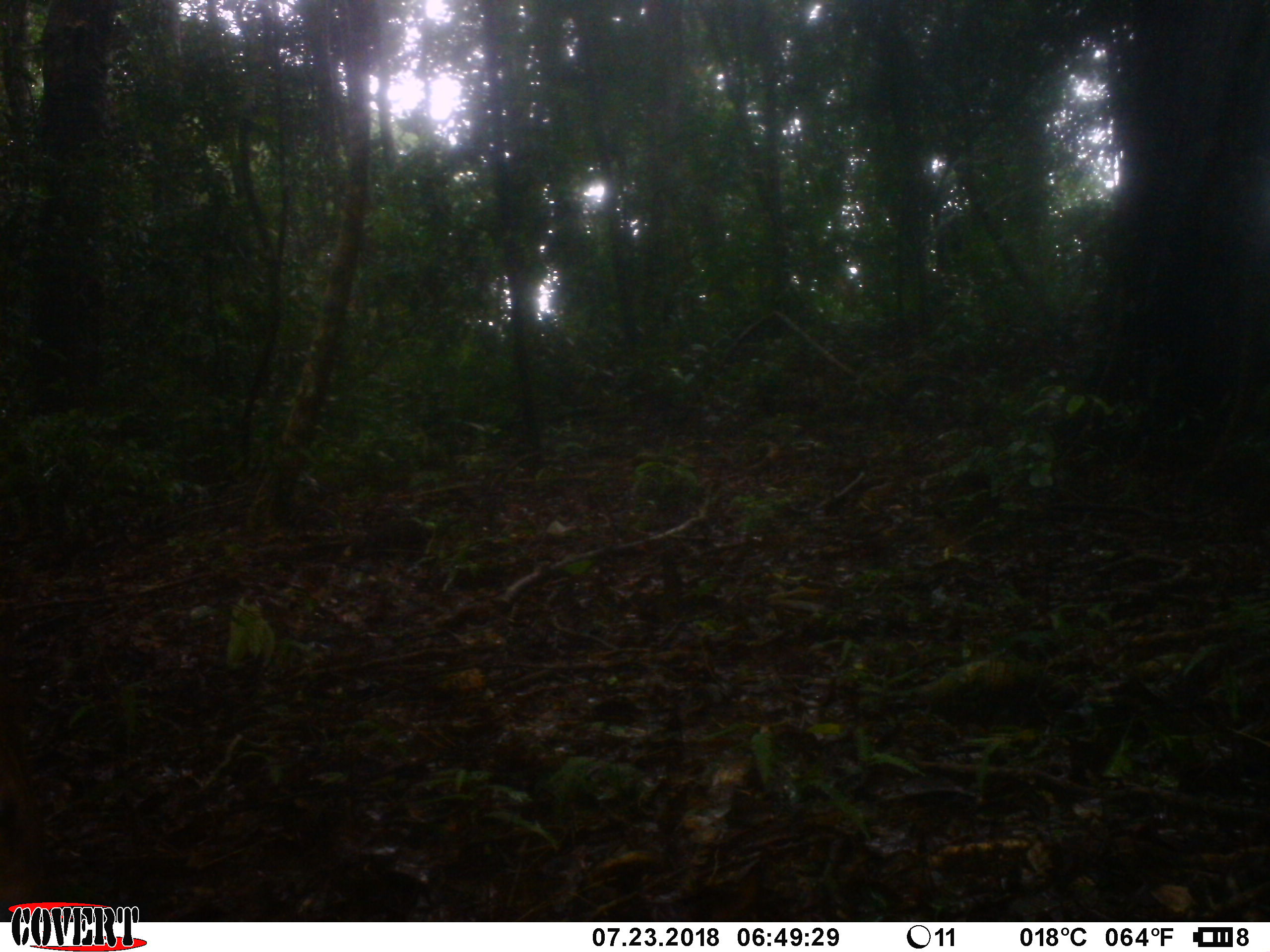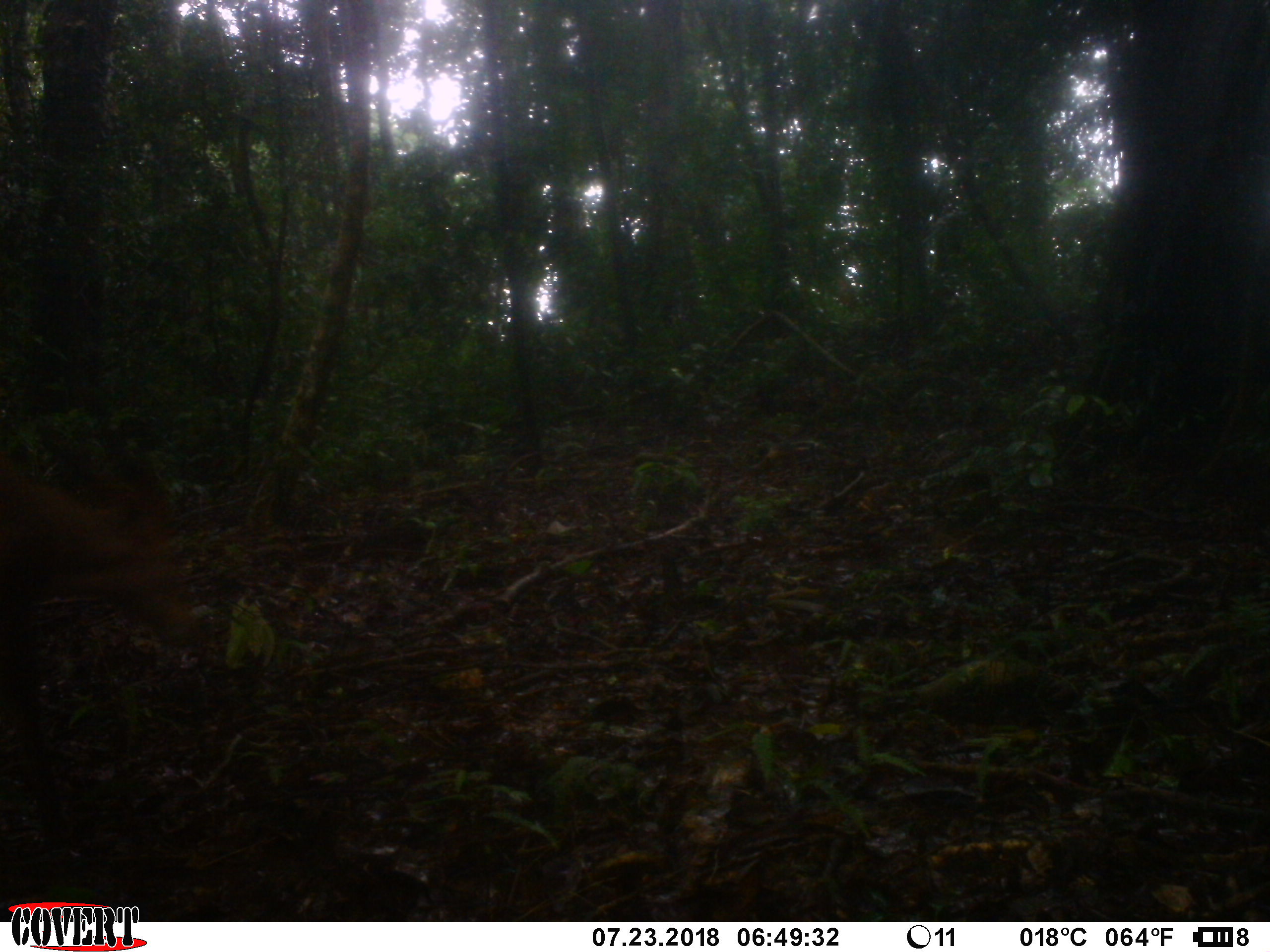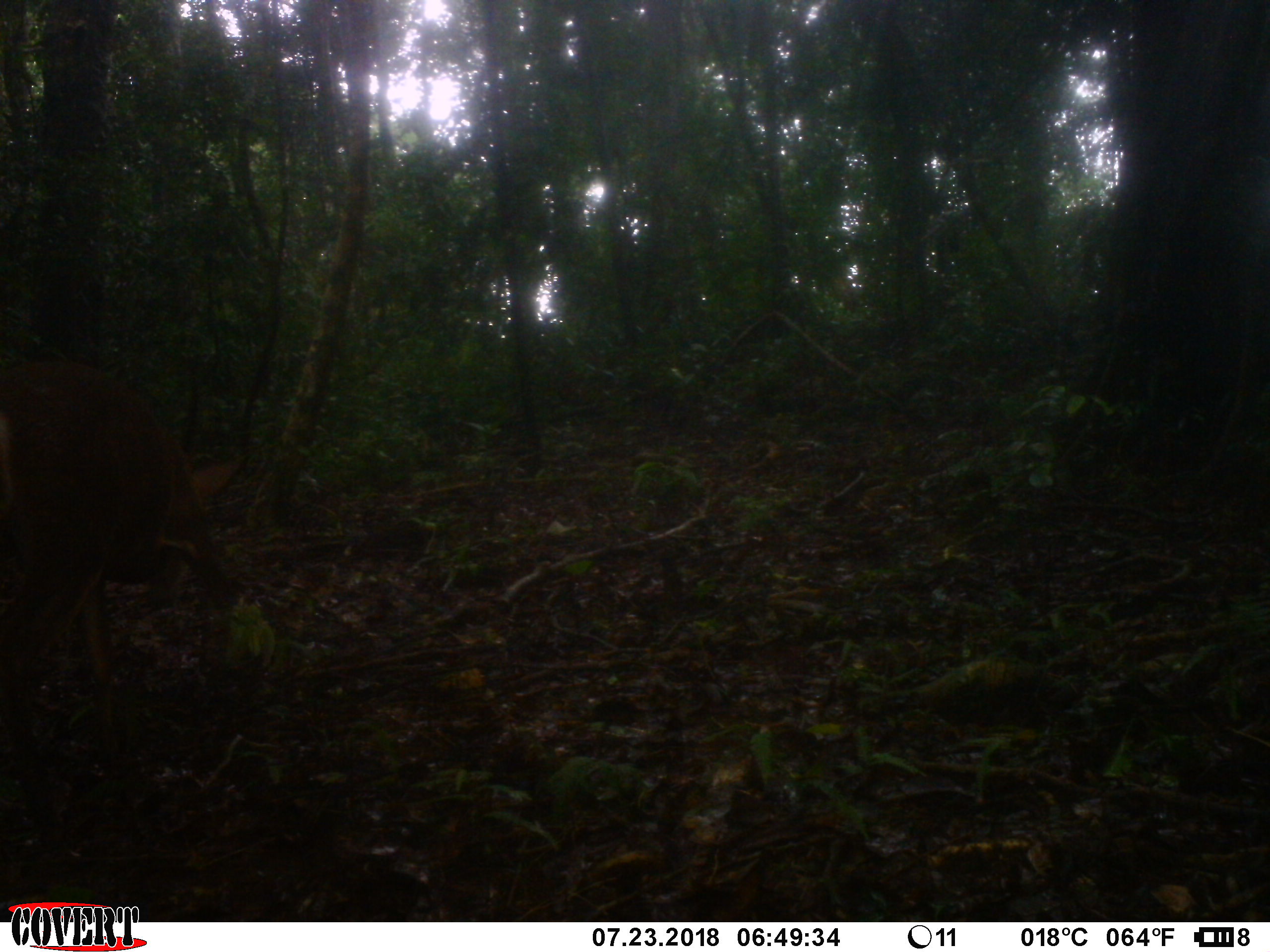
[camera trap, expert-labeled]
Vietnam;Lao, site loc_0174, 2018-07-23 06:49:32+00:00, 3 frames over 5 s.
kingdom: Animalia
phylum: Chordata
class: Mammalia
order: Artiodactyla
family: Cervidae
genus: Muntiacus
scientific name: Muntiacus vuquangensis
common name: large-antlered muntjac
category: large antlered muntjac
Large antlered muntjac (large-antlered muntjac) (Muntiacus vuquangensis). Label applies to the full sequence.